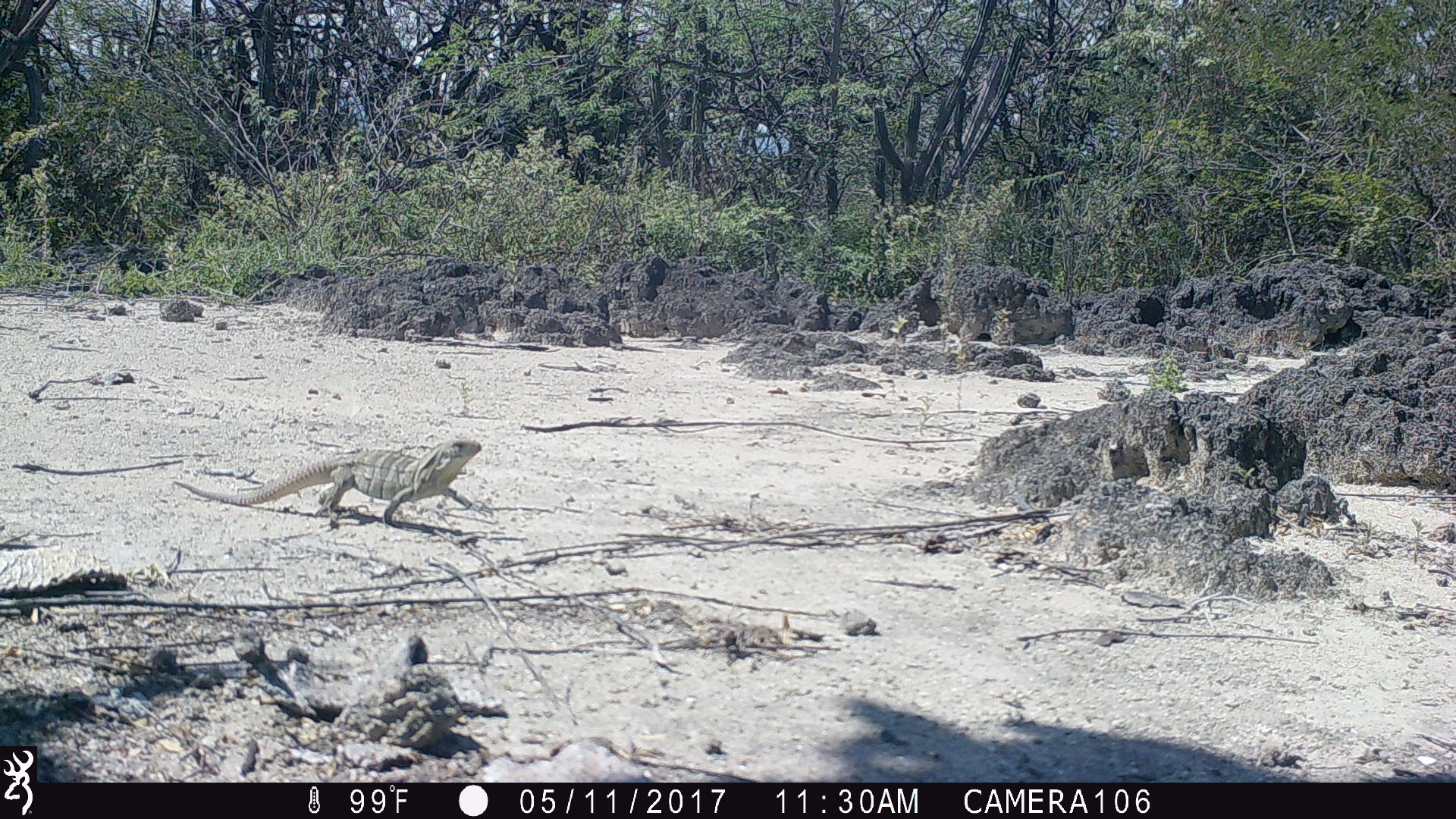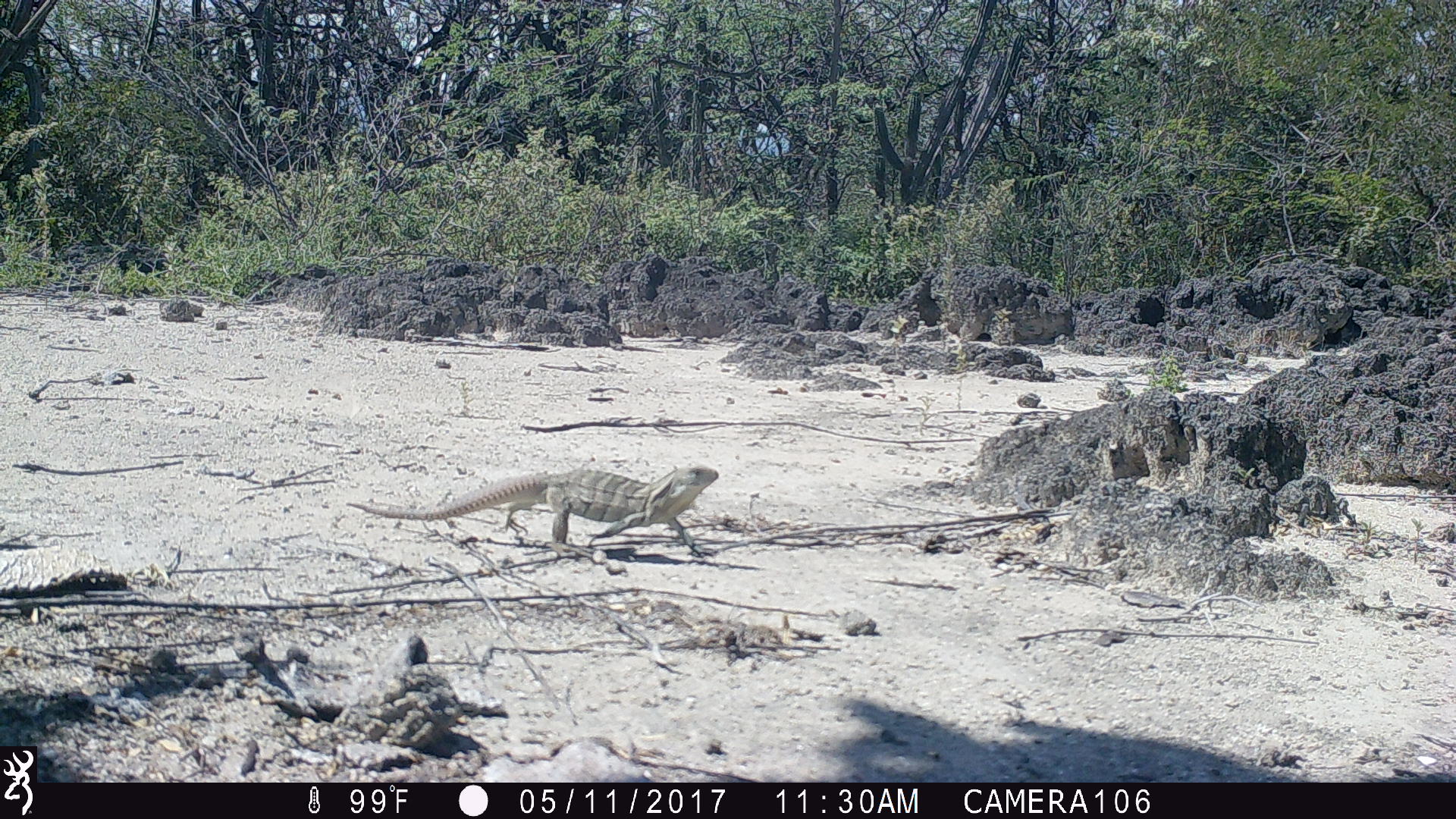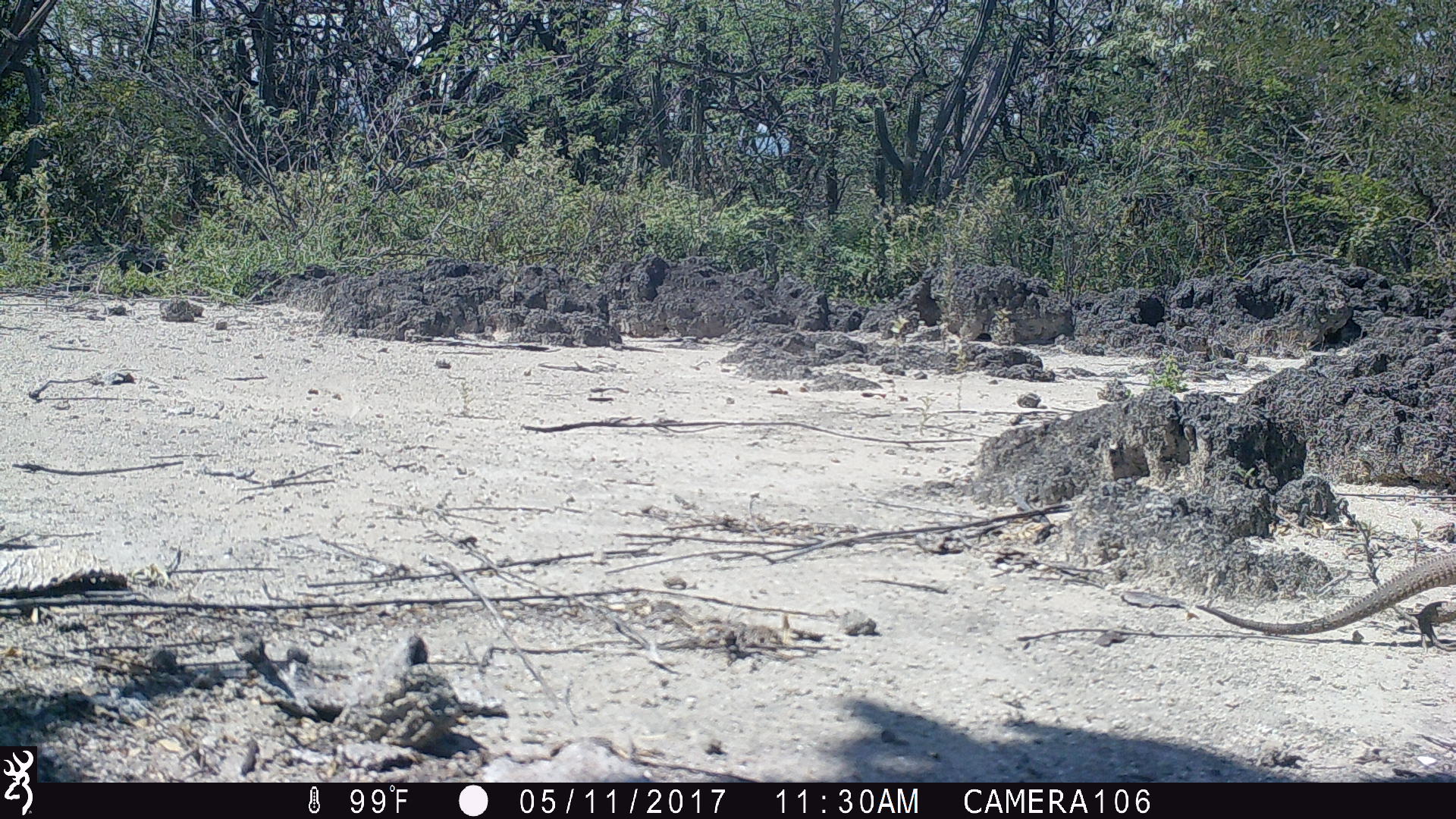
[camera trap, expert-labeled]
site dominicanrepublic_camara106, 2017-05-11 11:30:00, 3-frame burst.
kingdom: Animalia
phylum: Chordata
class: Reptilia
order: Squamata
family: Iguanidae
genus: Iguana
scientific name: Iguana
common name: typical iguanas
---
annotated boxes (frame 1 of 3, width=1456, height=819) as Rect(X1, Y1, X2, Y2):
iguana: Rect(174, 437, 491, 526)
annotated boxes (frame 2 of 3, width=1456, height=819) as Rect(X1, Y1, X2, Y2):
iguana: Rect(350, 461, 723, 552)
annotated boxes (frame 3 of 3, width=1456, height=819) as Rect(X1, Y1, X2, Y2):
iguana: Rect(1175, 544, 1451, 648)